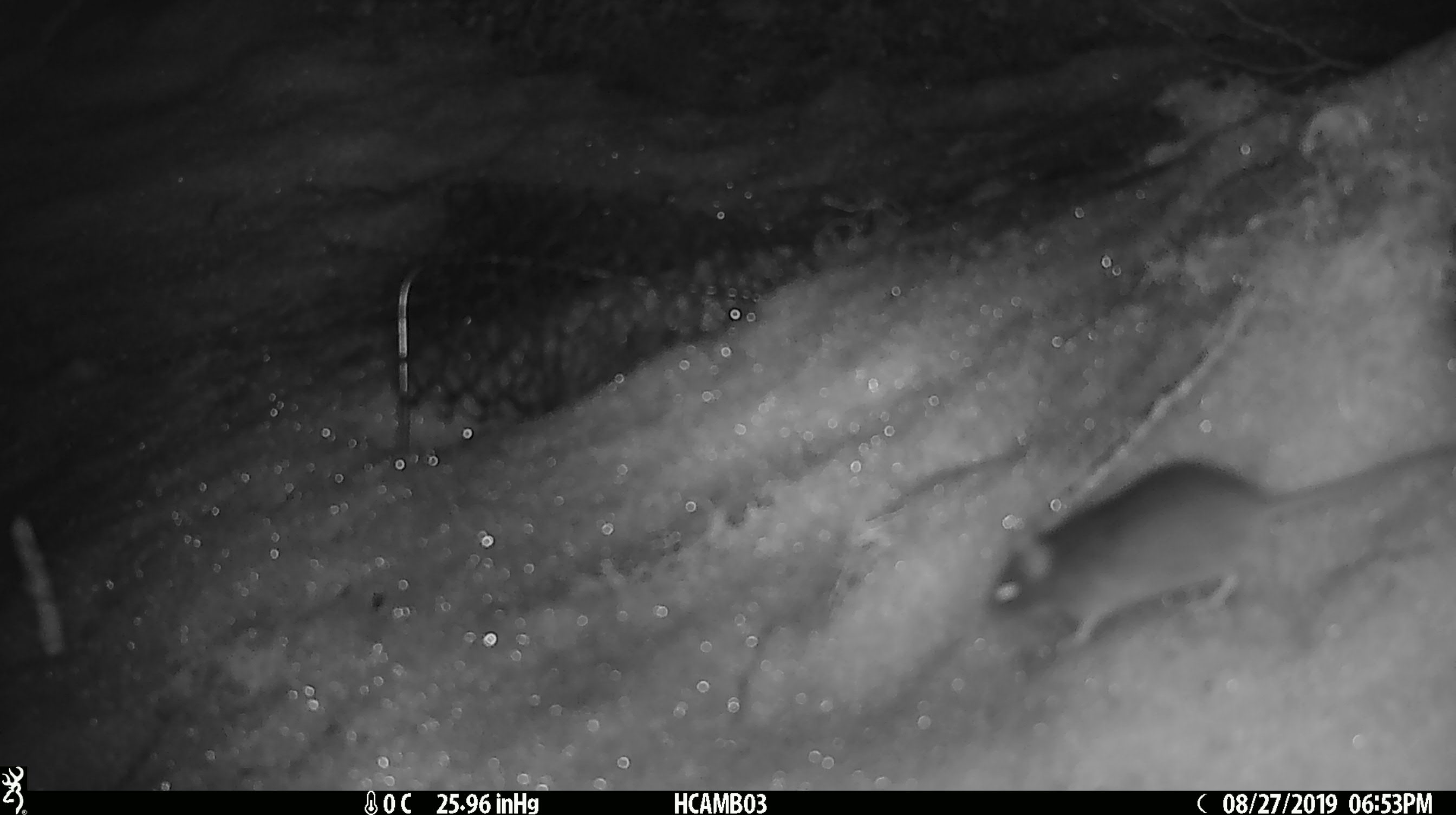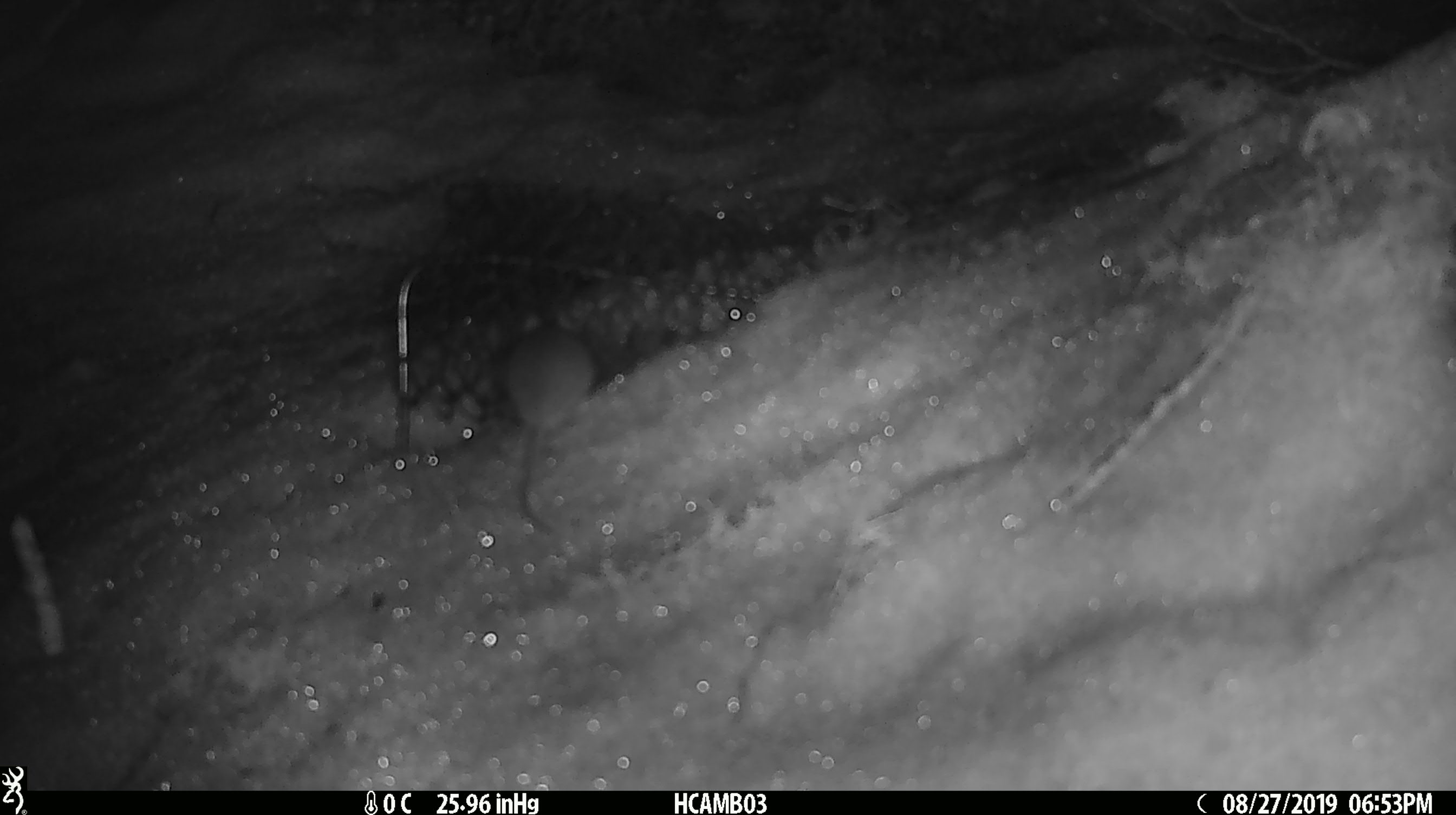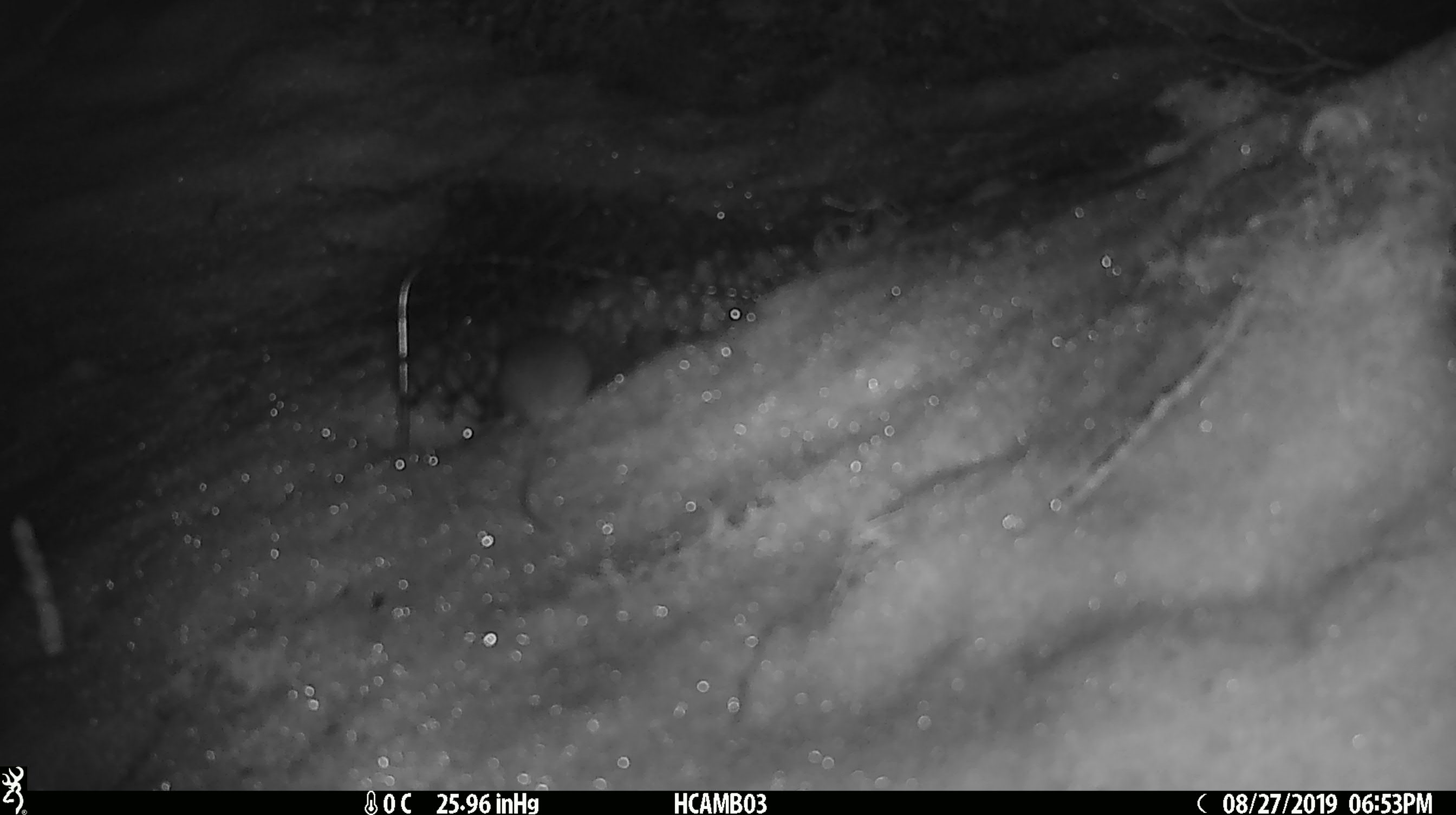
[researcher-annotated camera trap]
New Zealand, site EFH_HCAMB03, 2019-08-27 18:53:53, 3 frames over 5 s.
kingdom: Animalia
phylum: Chordata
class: Mammalia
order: Rodentia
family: Muridae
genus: Mus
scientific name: Mus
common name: mouse